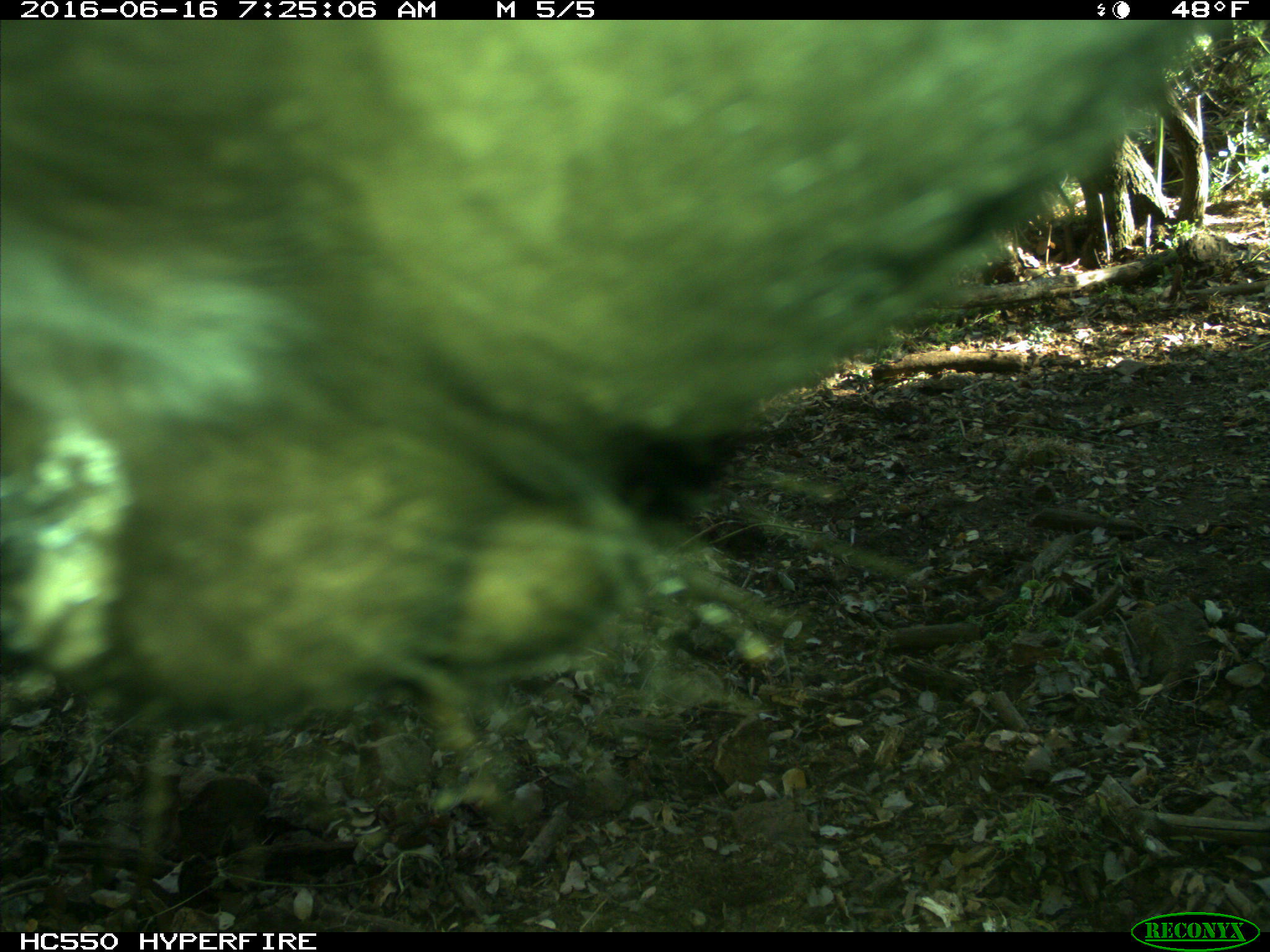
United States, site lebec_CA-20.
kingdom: Animalia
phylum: Chordata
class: Mammalia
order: Artiodactyla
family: Bovidae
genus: Bos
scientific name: Bos taurus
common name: domestic cow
Bos taurus (domestic cow).